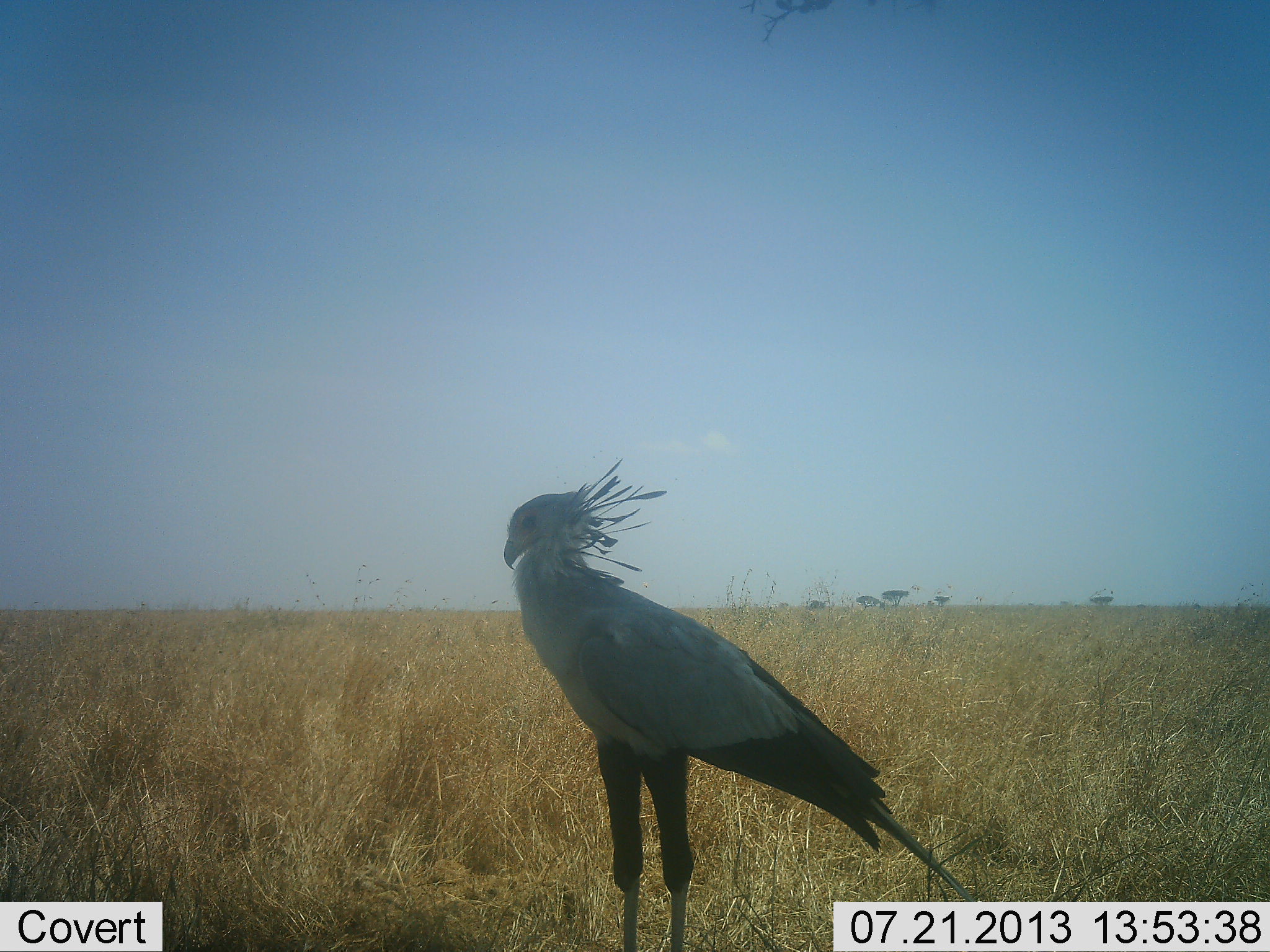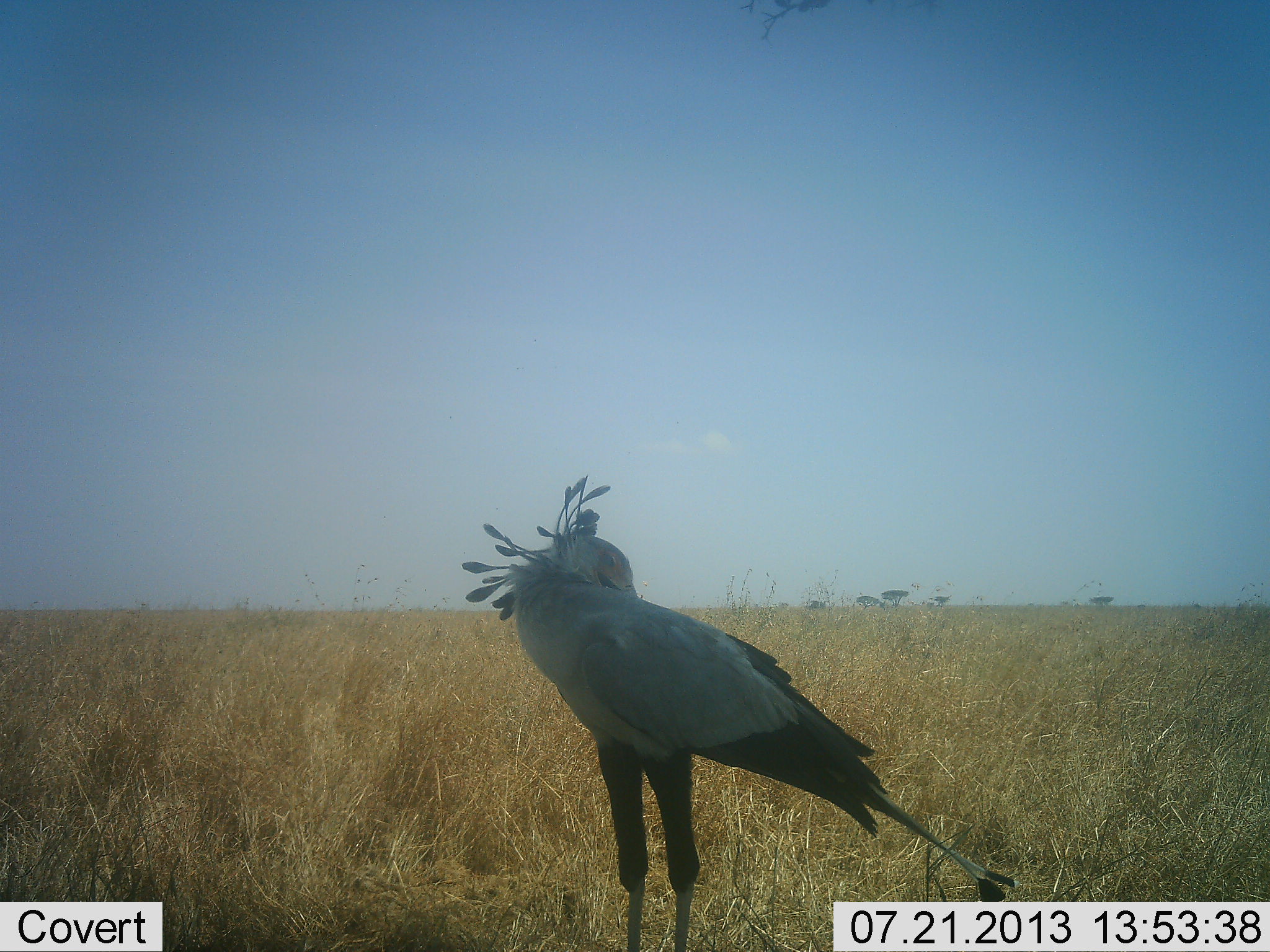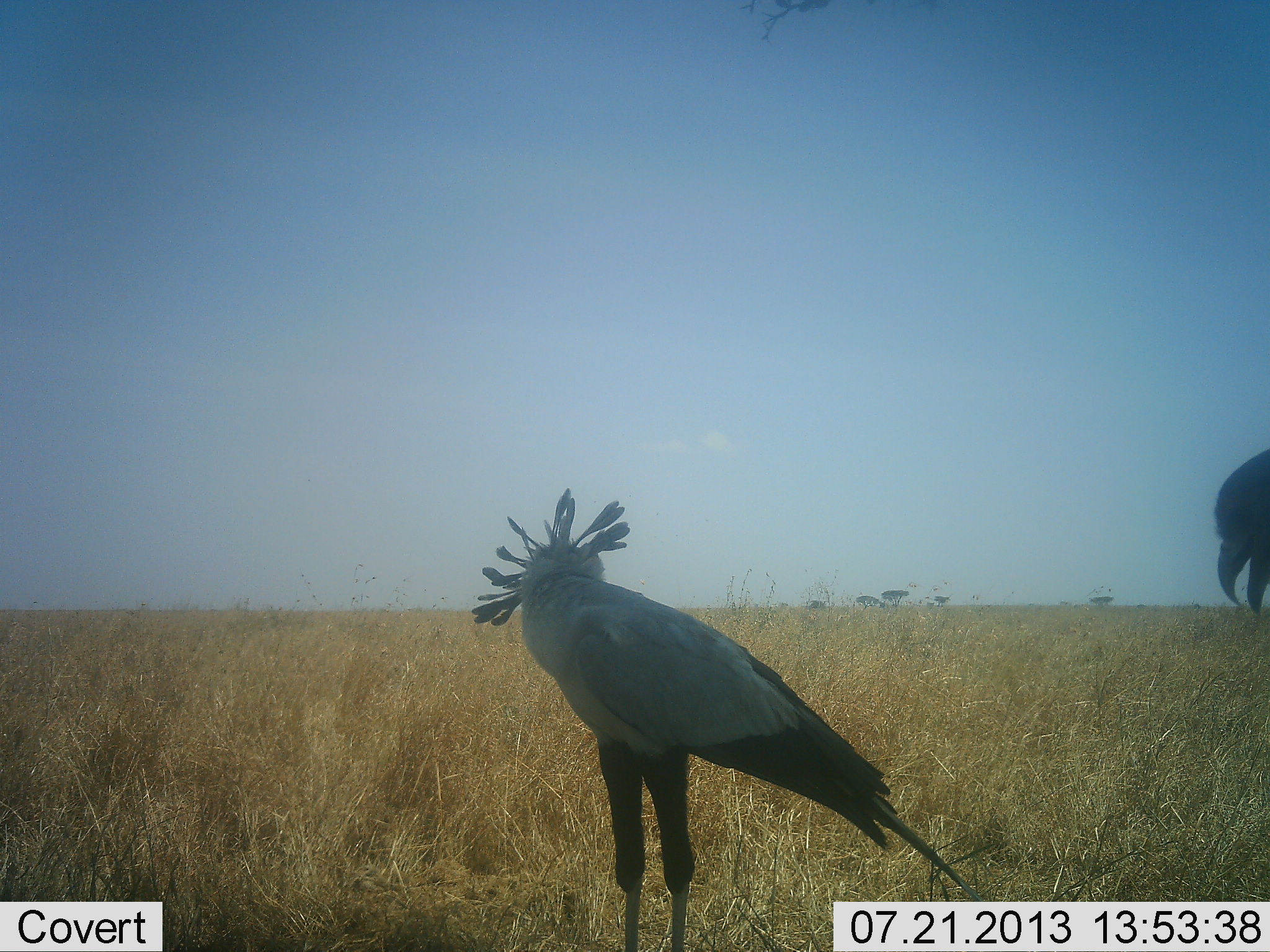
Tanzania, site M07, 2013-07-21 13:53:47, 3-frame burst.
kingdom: Animalia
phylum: Chordata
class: Aves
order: Accipitriformes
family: Sagittariidae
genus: Sagittarius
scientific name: Sagittarius serpentarius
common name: secretary bird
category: secretarybird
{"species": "secretarybird (secretary bird) (Sagittarius serpentarius)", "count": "1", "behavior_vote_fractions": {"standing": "79%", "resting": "8%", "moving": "24%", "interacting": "5%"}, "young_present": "0%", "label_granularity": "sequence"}